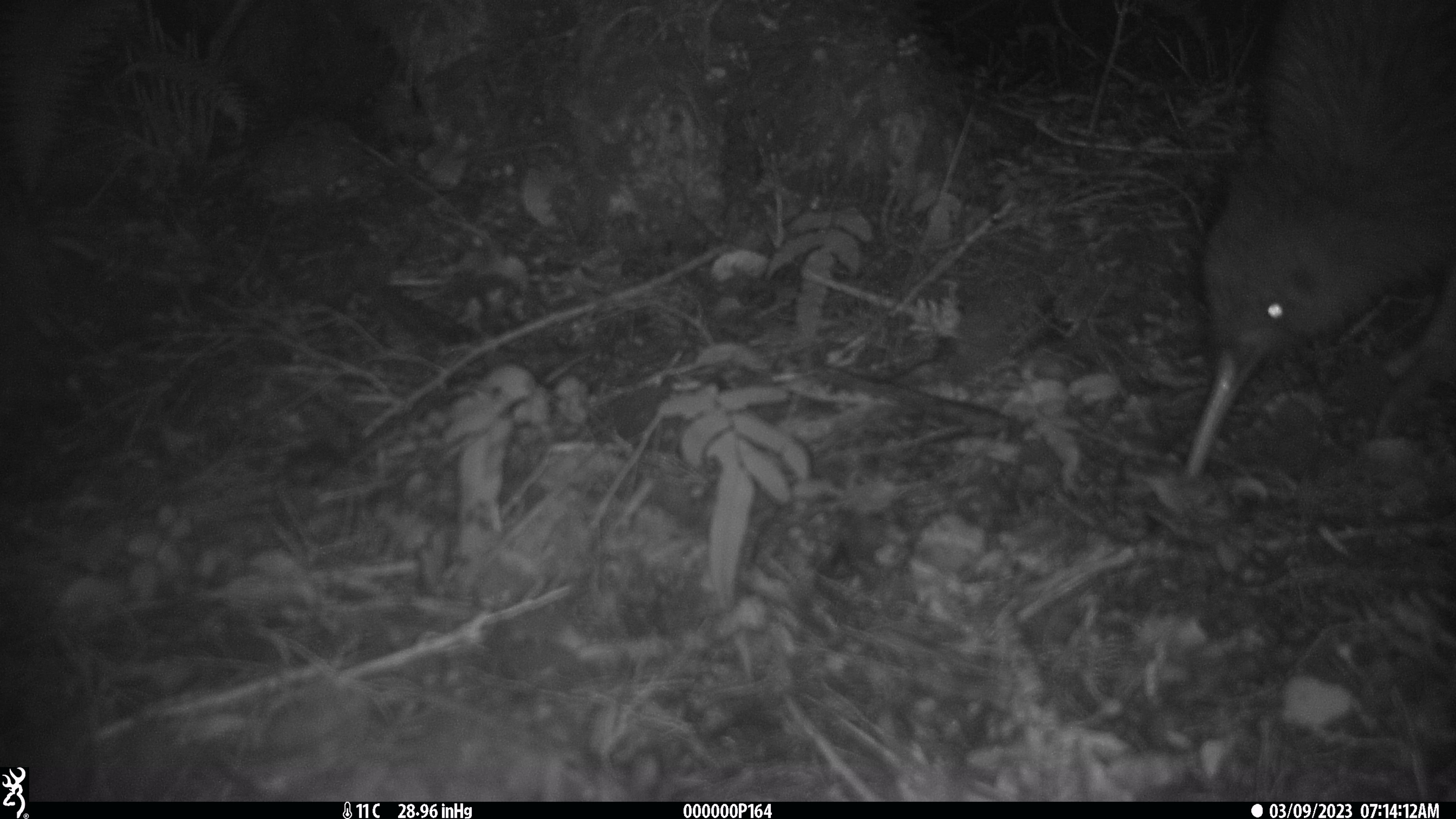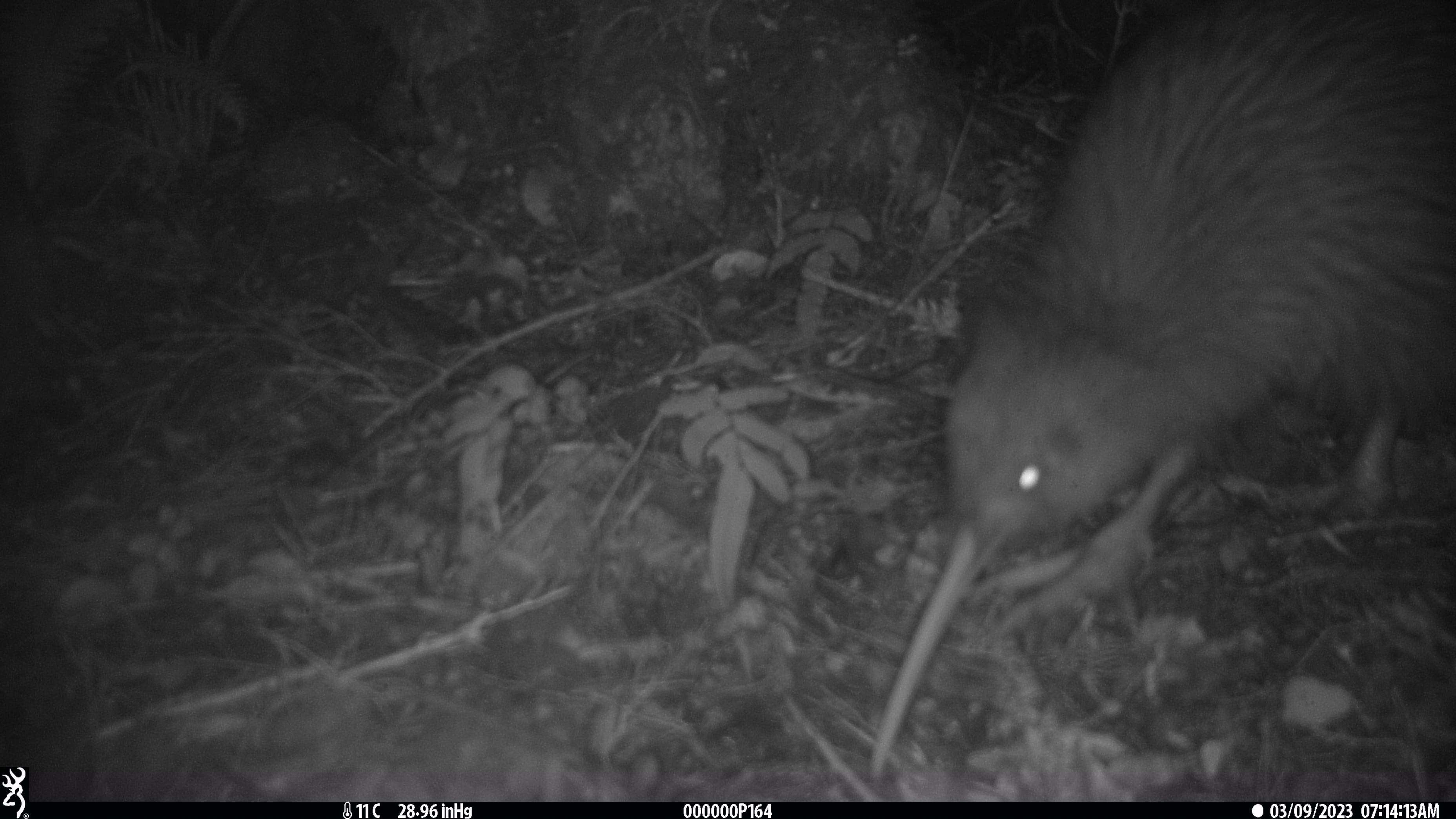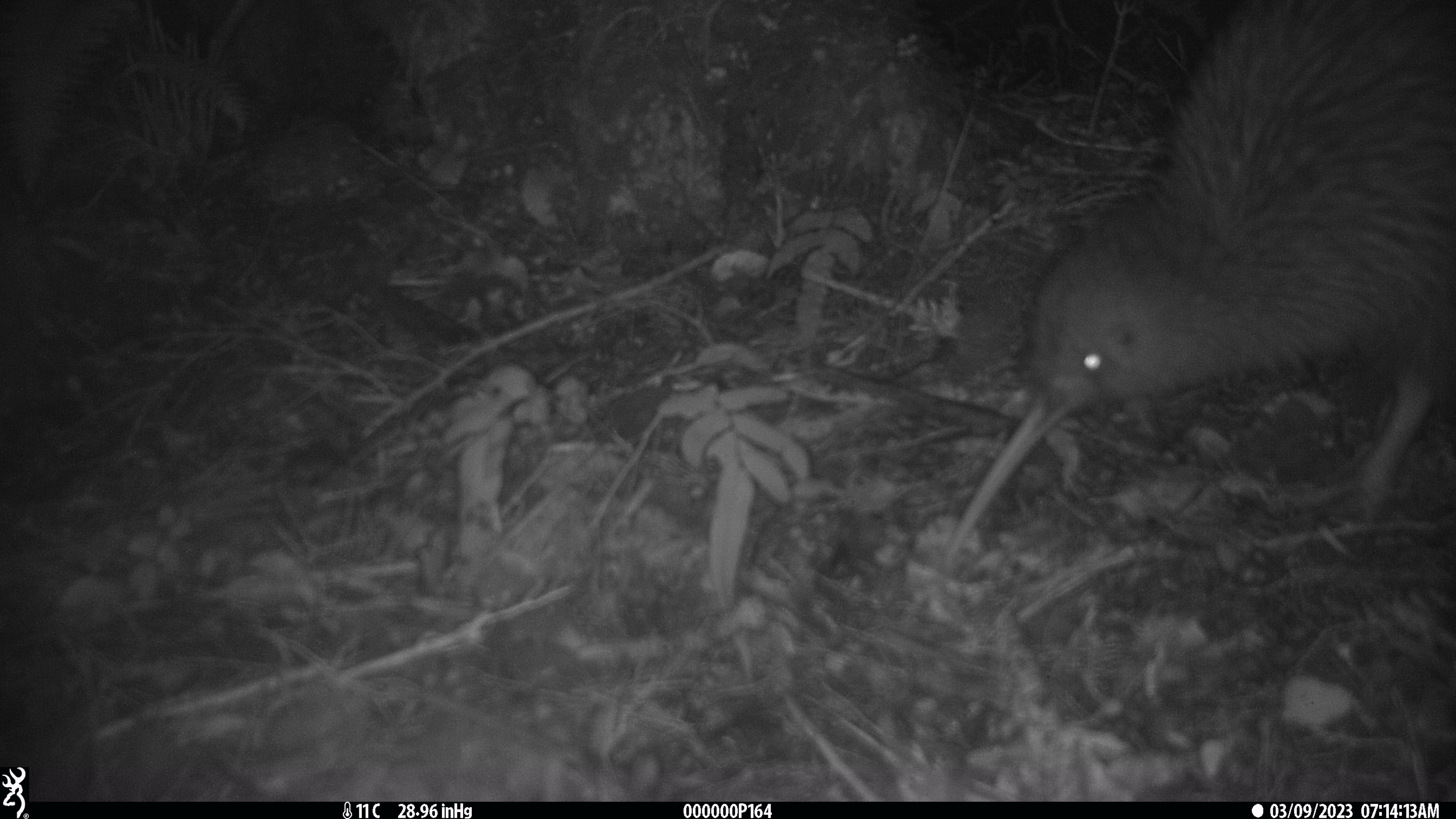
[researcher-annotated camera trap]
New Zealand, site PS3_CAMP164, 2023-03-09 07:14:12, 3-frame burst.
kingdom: Animalia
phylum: Chordata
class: Aves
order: Apterygiformes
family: Apterygidae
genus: Apteryx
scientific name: Apteryx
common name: kiwi